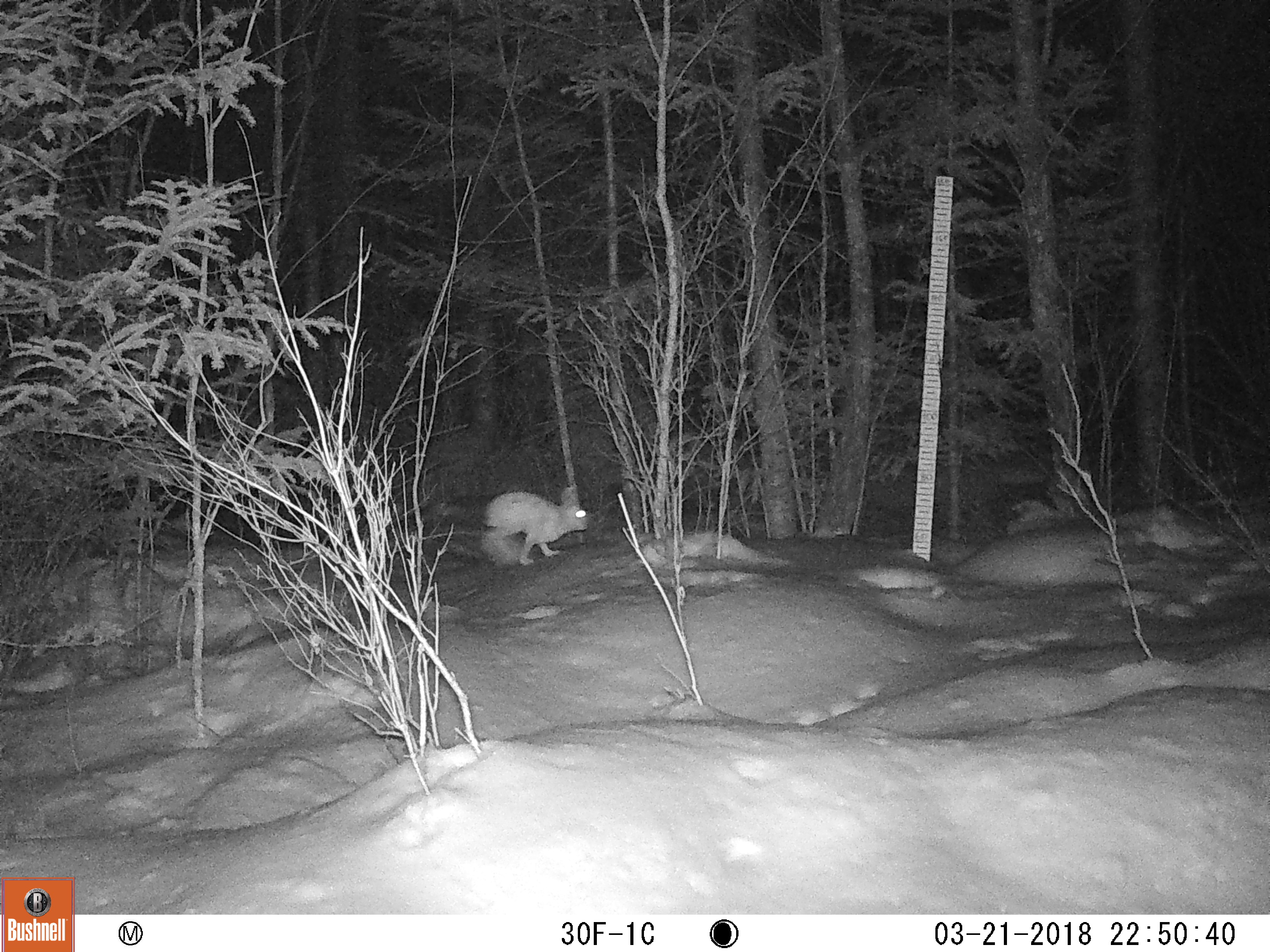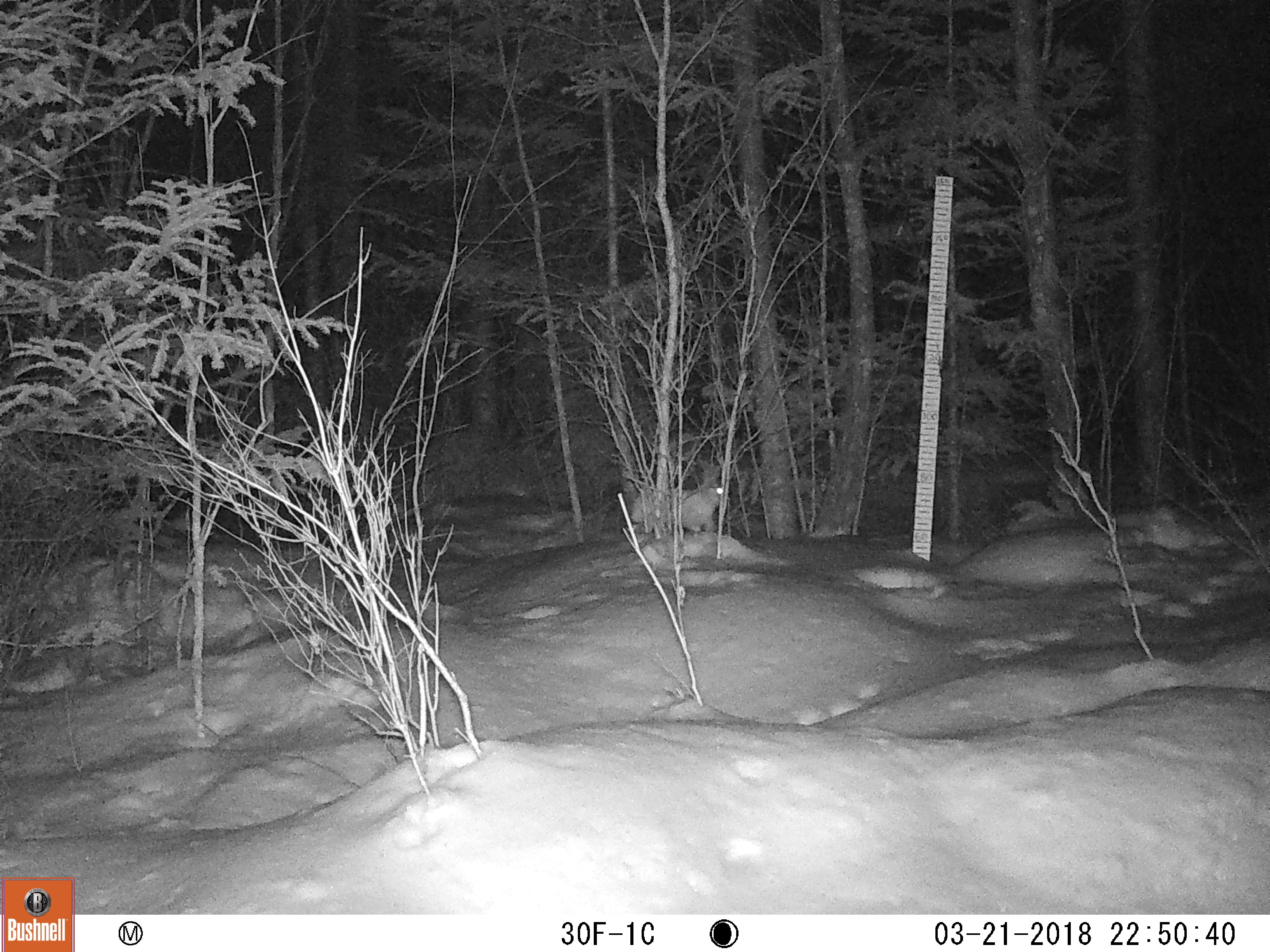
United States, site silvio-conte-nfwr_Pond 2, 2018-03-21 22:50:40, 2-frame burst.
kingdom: Animalia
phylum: Chordata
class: Mammalia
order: Lagomorpha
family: Leporidae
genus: Lepus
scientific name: Lepus americanus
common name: snowshoe hare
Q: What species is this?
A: Snowshoe hare (Lepus americanus).